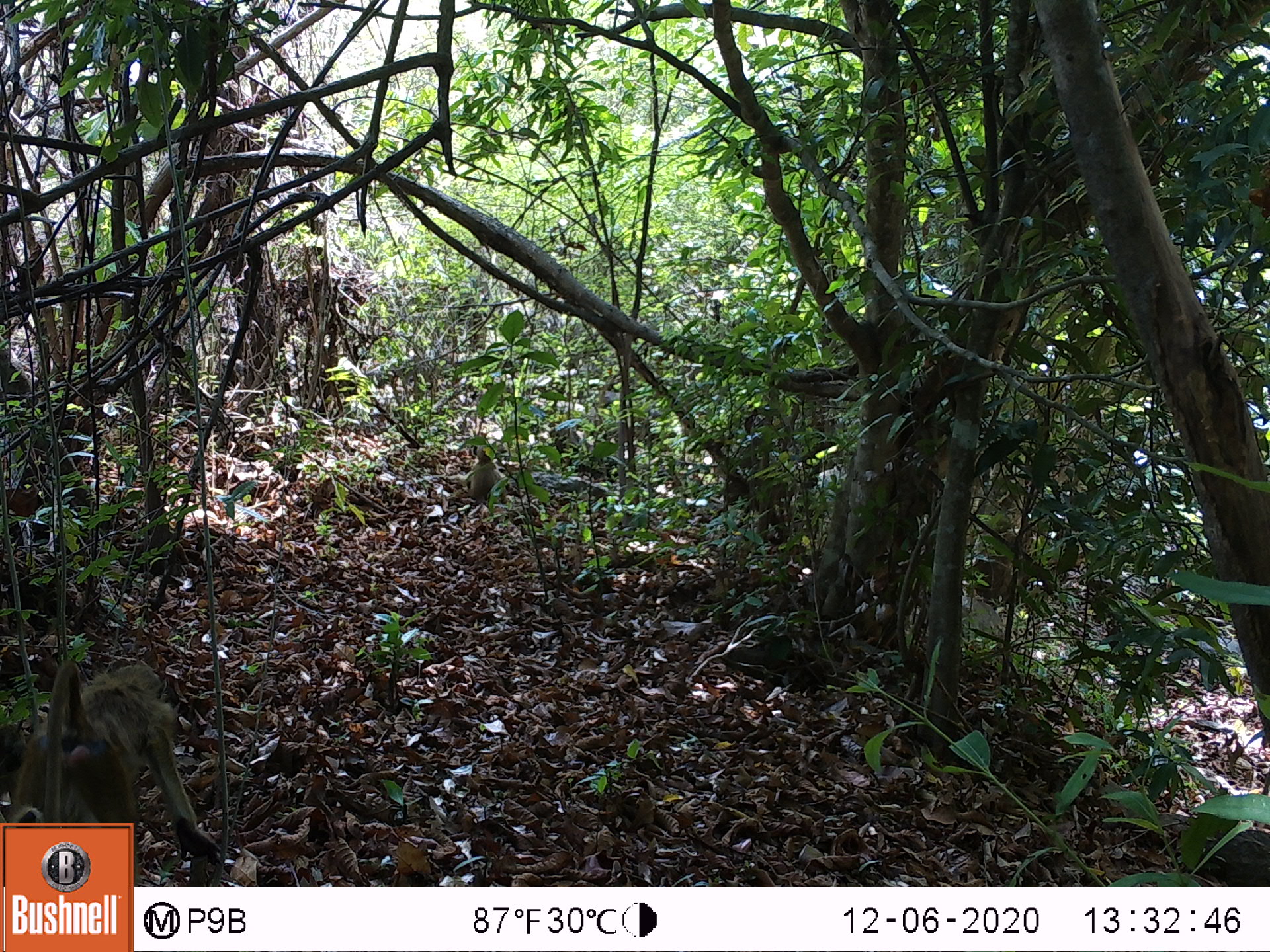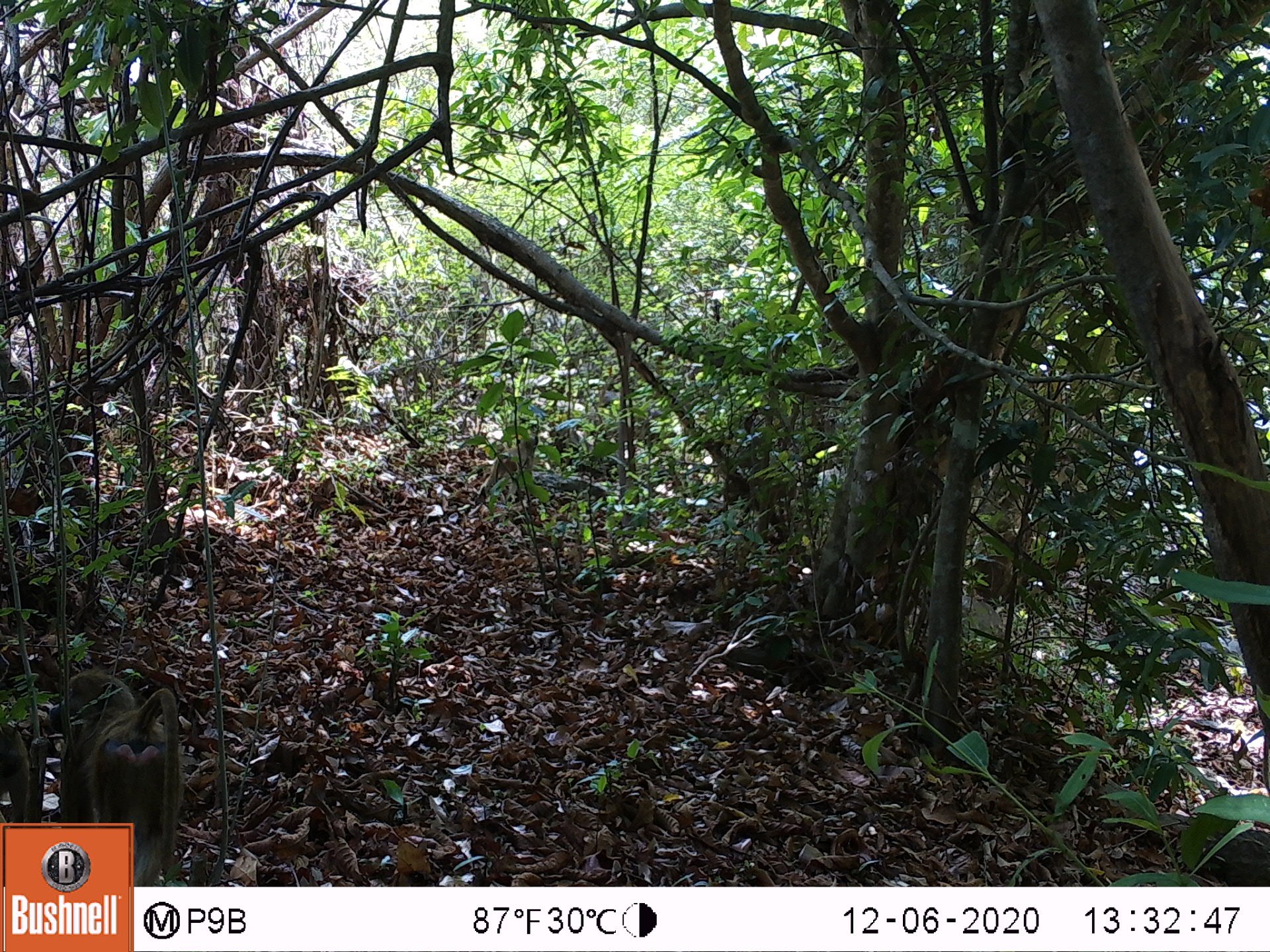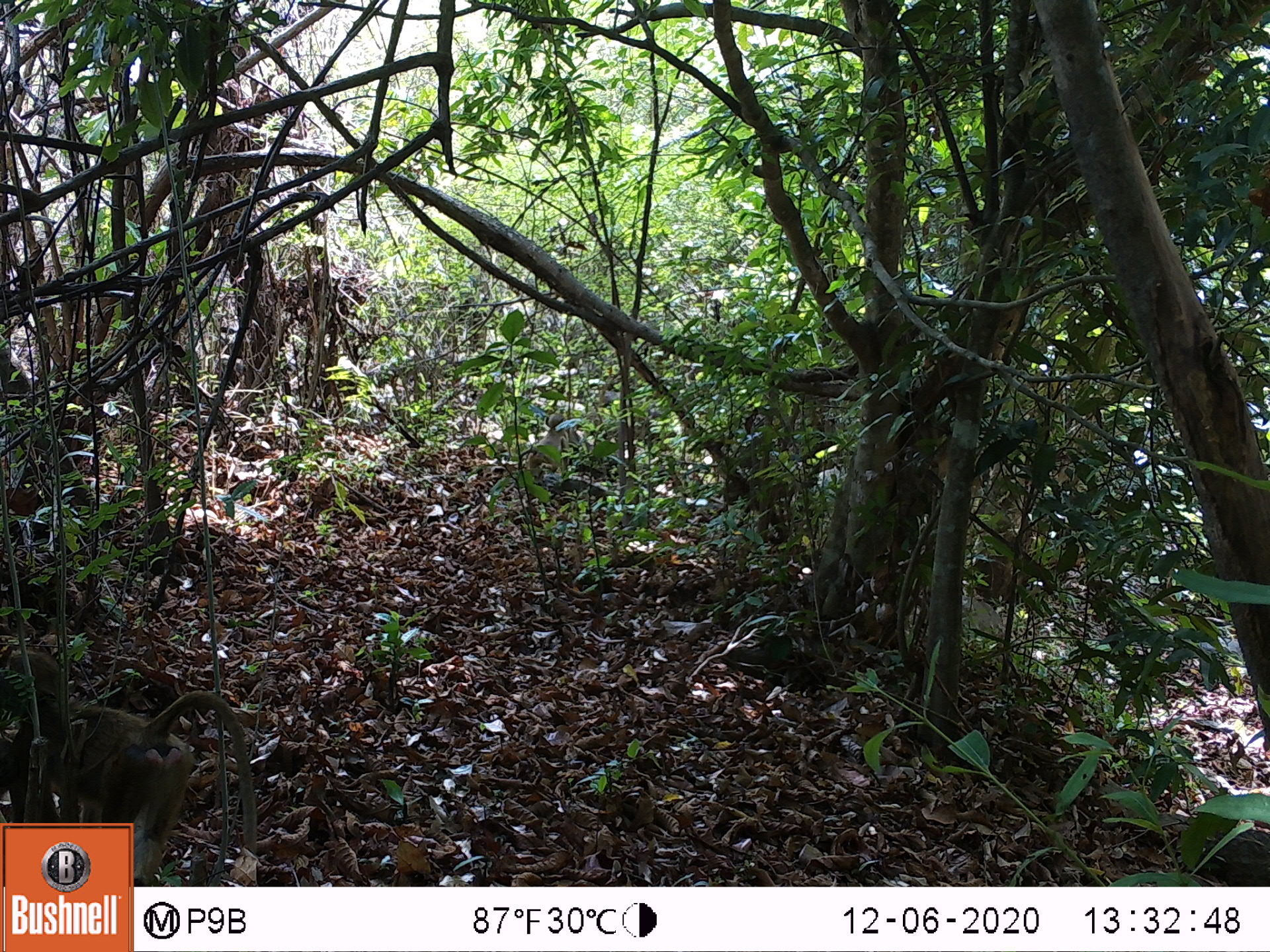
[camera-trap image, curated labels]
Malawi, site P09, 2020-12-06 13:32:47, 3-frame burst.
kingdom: Animalia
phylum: Chordata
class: Mammalia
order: Primates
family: Cercopithecidae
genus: Papio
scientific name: Papio cynocephalus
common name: yellow baboon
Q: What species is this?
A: Yellow baboon (Papio cynocephalus).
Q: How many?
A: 1.